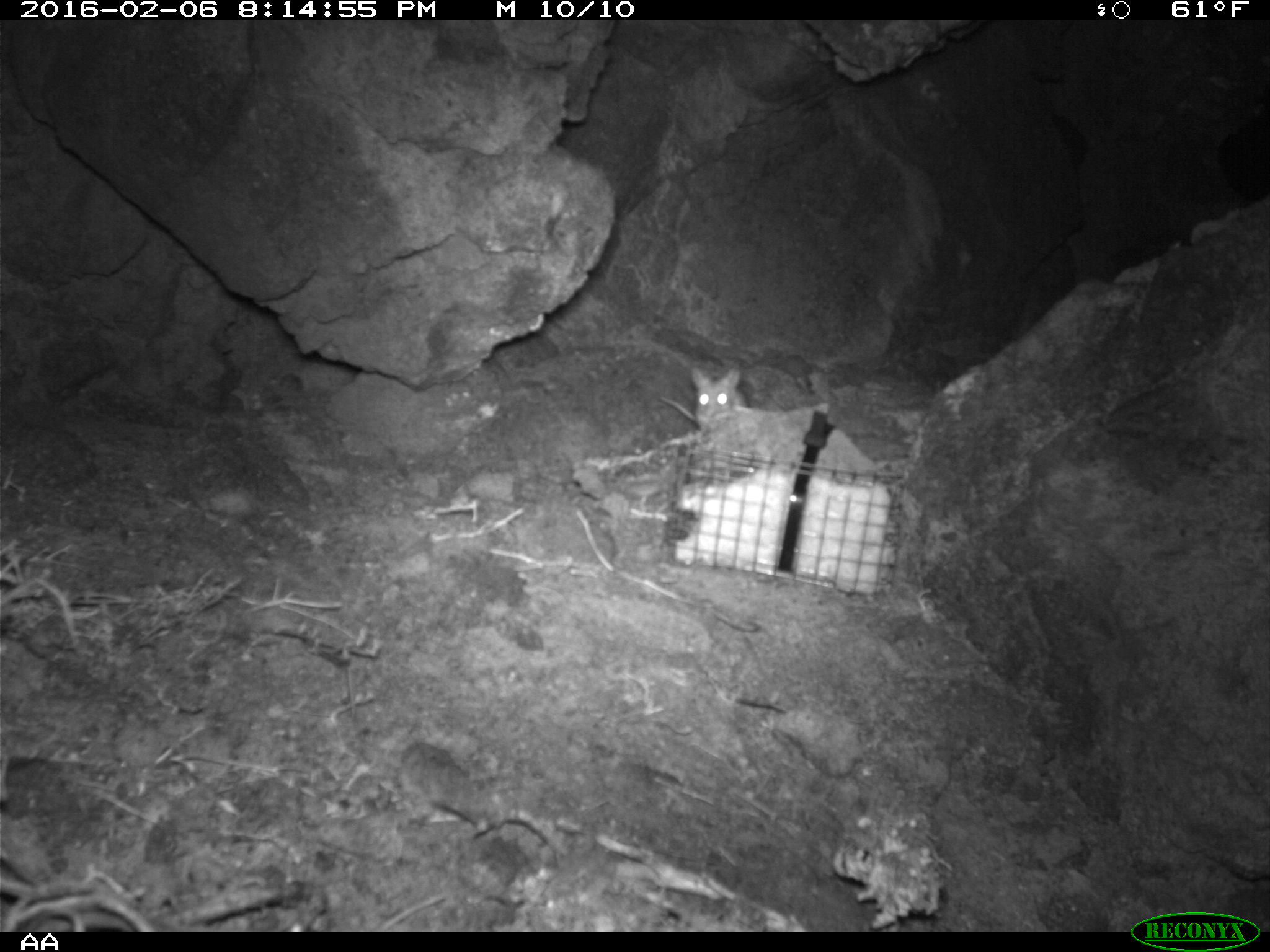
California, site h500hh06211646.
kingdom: Animalia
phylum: Chordata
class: Mammalia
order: Rodentia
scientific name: Rodentia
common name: rodent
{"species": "rodent (Rodentia)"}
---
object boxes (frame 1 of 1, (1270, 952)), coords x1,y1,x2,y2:
rodent: 659,364,749,430